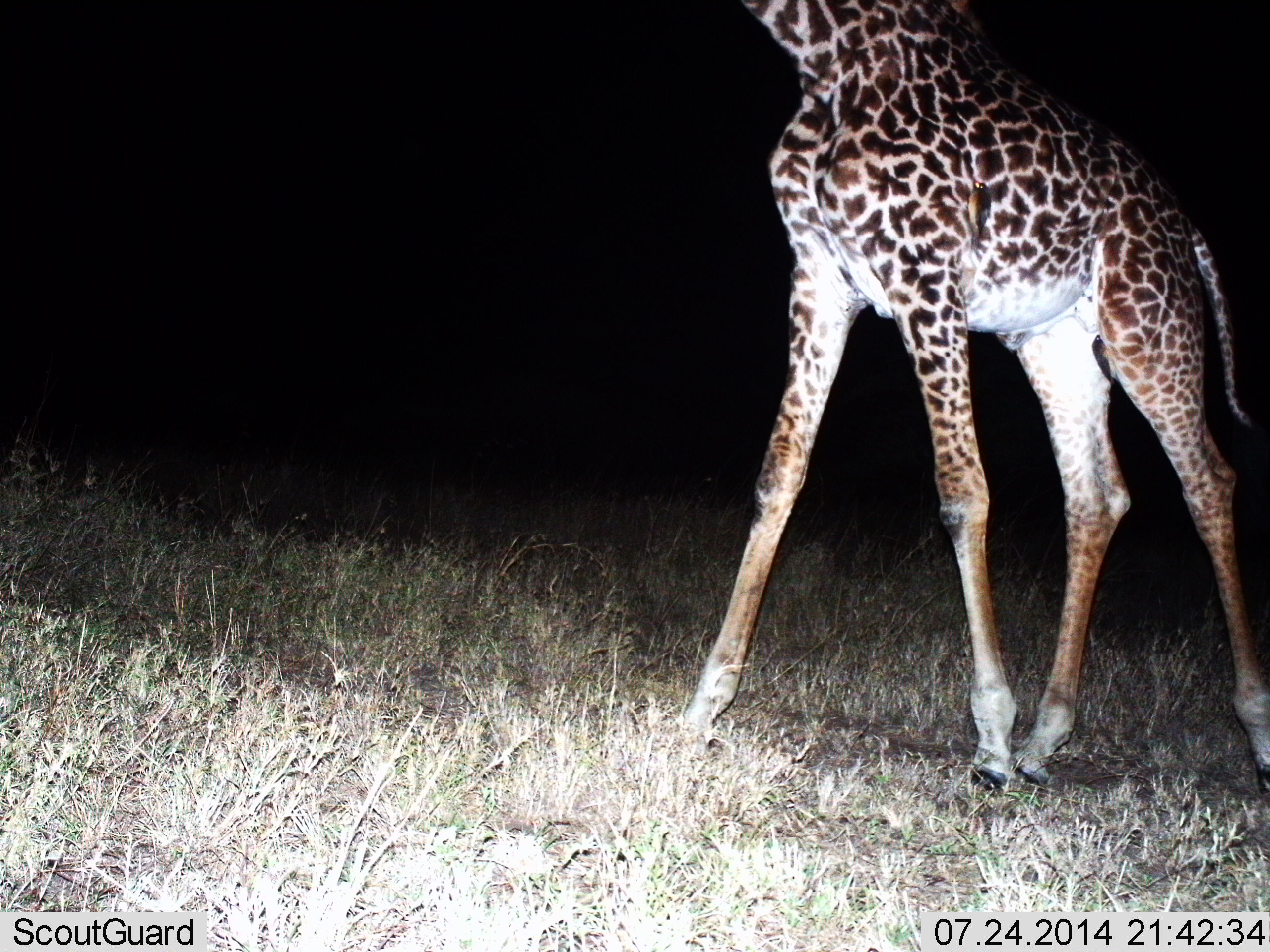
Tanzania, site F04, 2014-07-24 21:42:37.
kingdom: Animalia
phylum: Chordata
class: Mammalia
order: Artiodactyla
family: Giraffidae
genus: Giraffa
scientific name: Giraffa camelopardalis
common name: giraffe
Giraffe (Giraffa camelopardalis), count 1. Behavior (volunteer vote fractions): standing 60%, resting 0%, moving 40%, interacting 0%. Young present (vote fraction): 0%. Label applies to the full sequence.